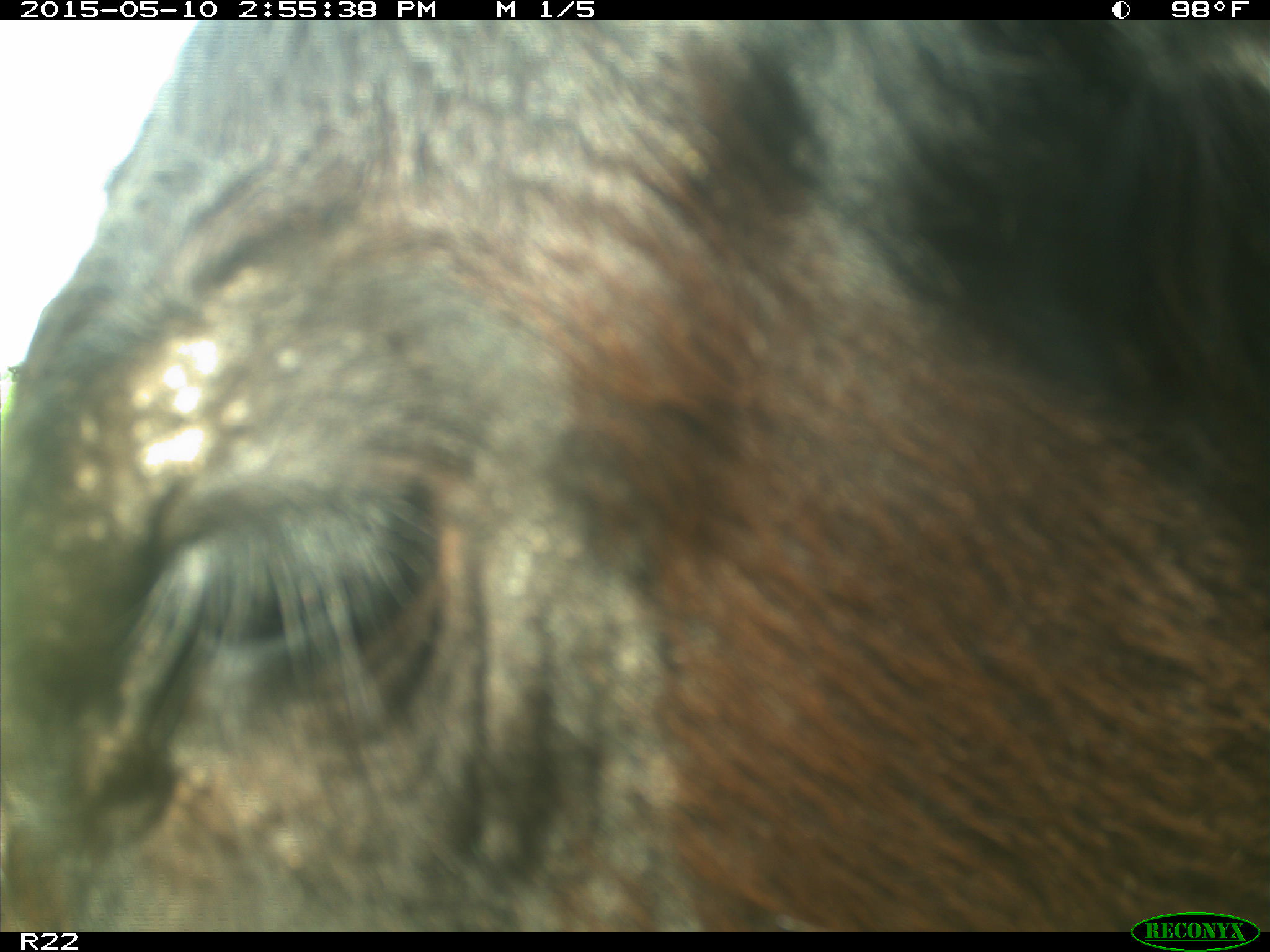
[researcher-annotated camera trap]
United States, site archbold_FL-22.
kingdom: Animalia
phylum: Chordata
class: Mammalia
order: Artiodactyla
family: Bovidae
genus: Bos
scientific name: Bos taurus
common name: domestic cow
Bos taurus (domestic cow).